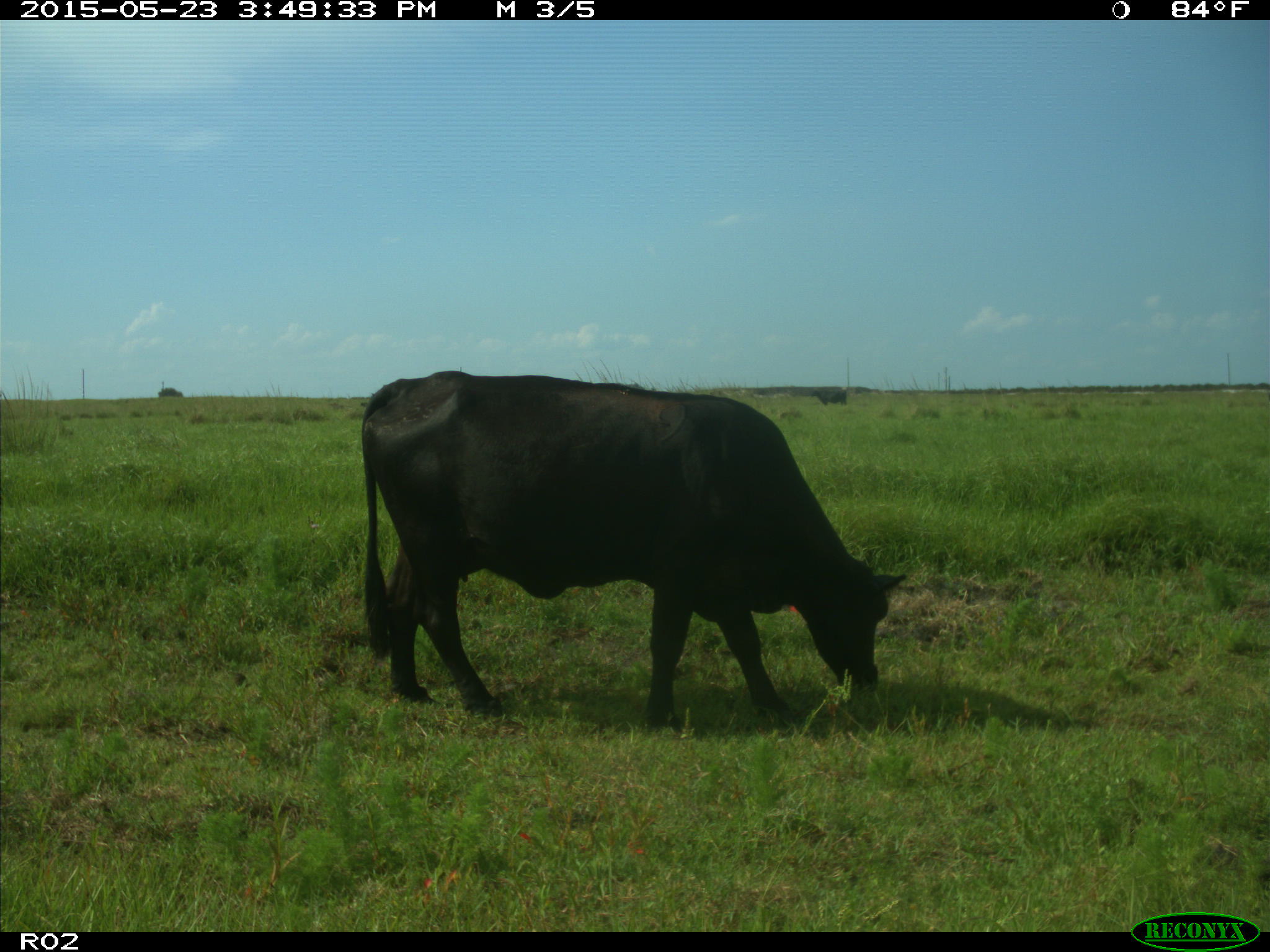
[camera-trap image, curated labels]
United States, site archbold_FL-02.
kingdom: Animalia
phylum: Chordata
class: Mammalia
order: Artiodactyla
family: Bovidae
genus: Bos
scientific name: Bos taurus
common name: domestic cow